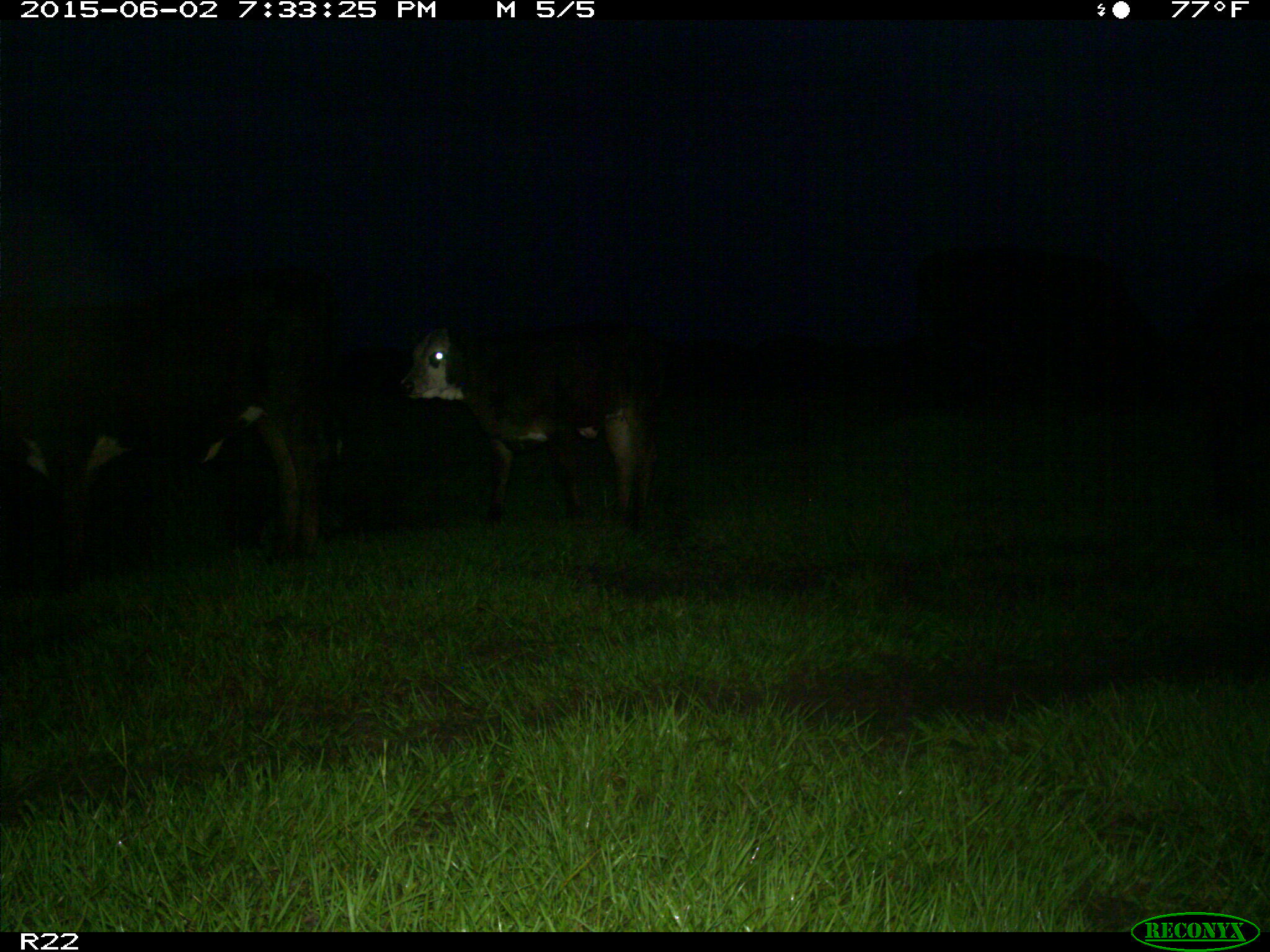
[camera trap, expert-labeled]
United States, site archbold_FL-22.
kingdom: Animalia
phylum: Chordata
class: Mammalia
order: Artiodactyla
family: Bovidae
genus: Bos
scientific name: Bos taurus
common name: domestic cow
Bos taurus (domestic cow).